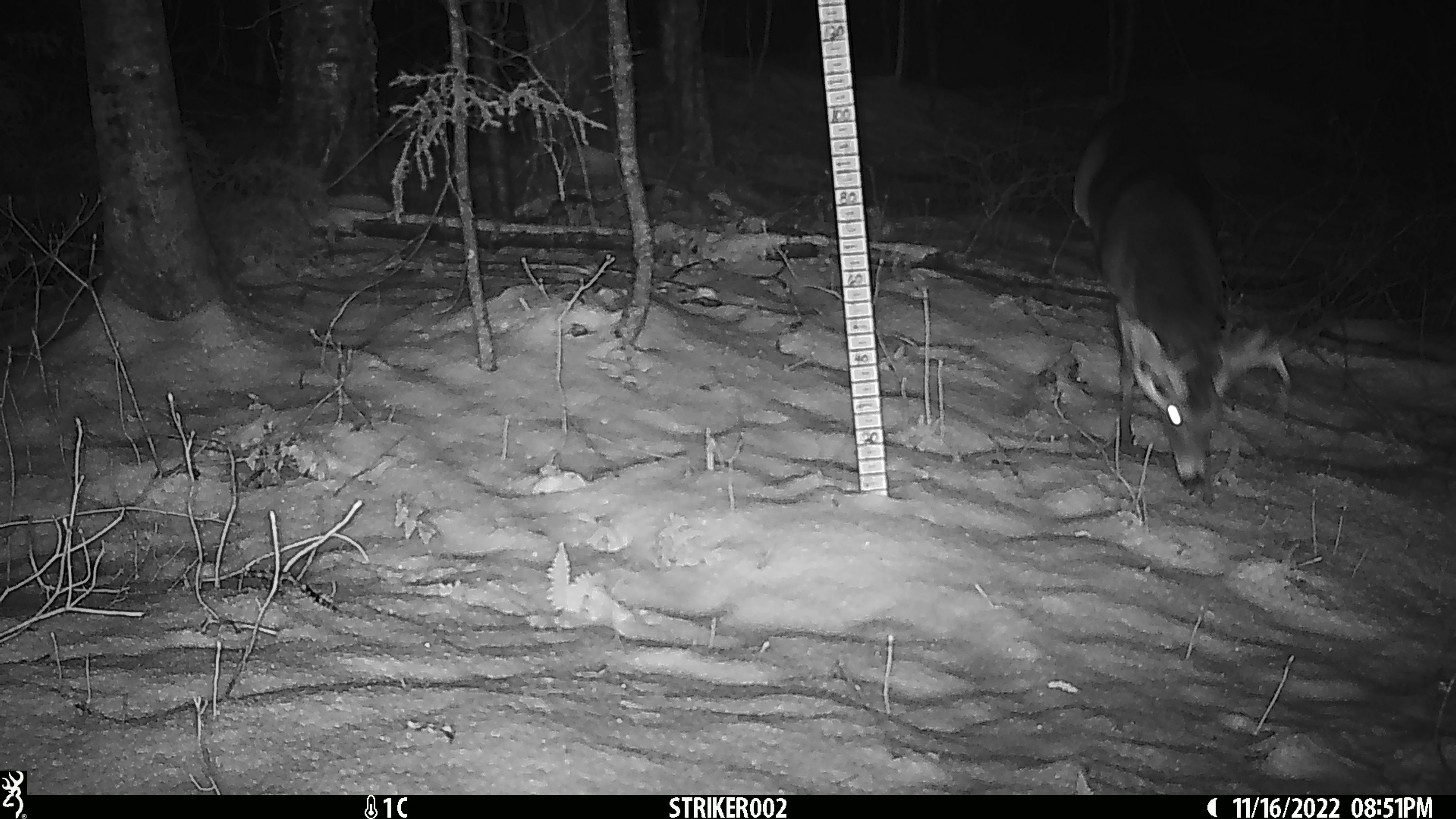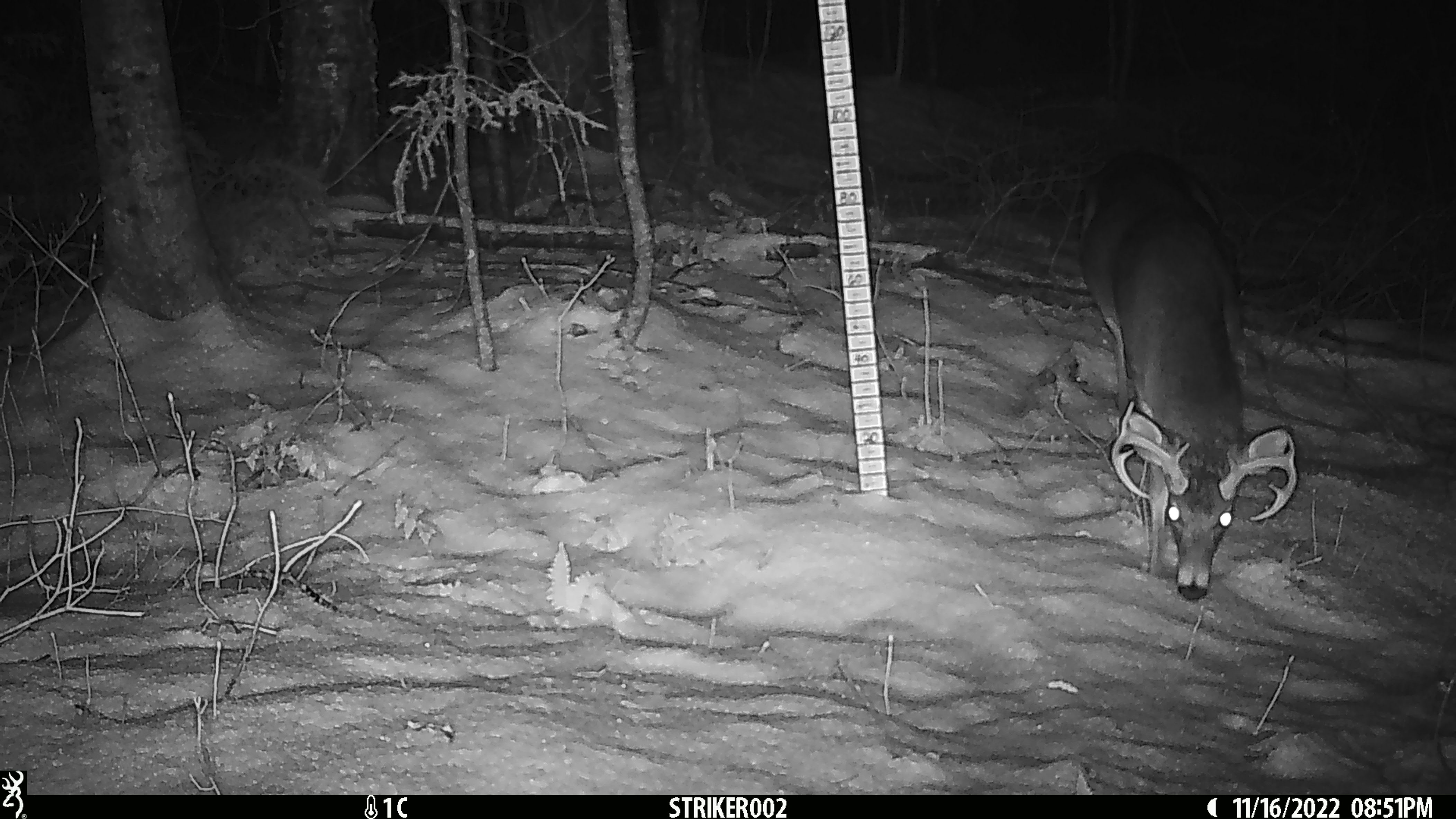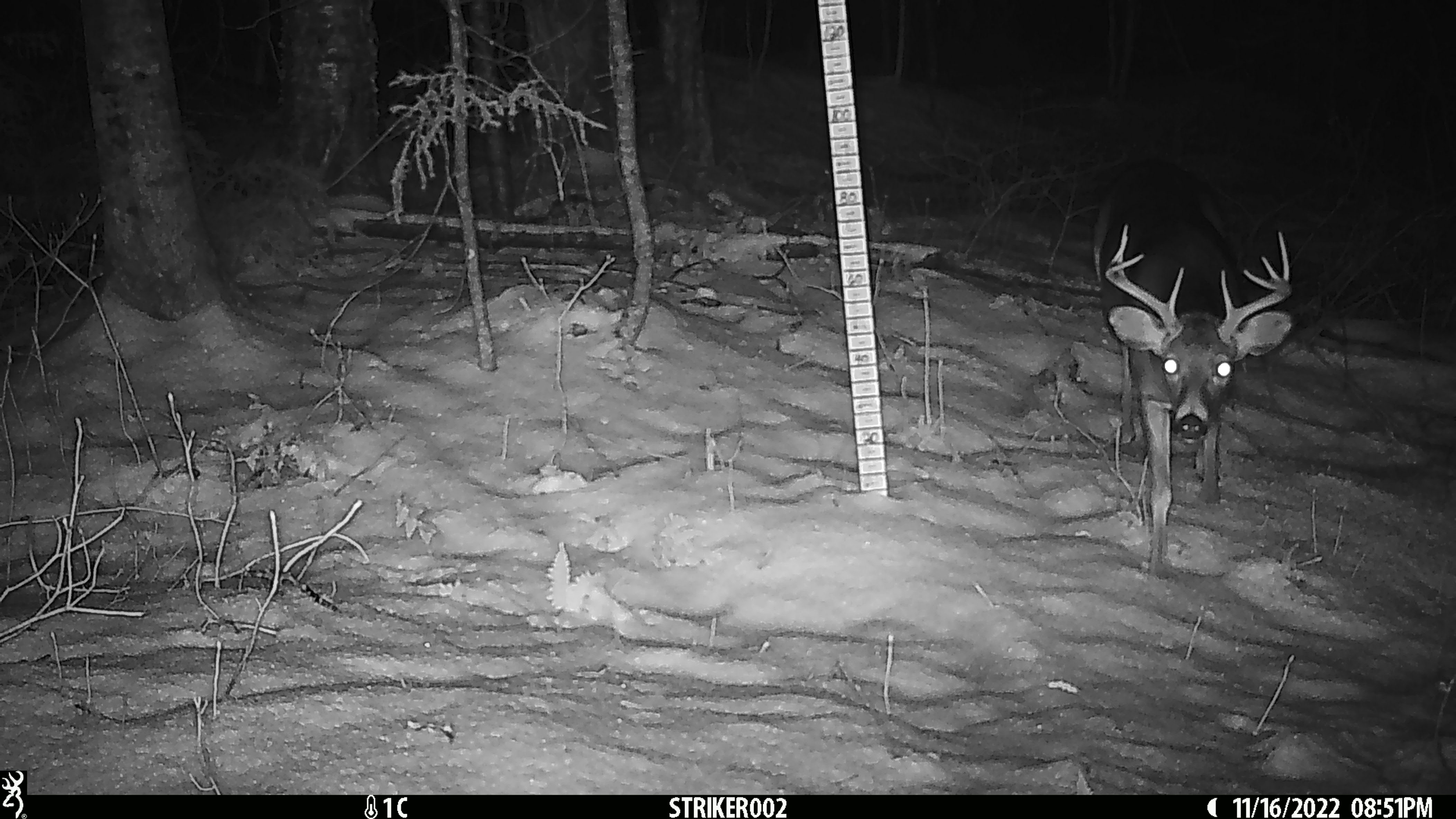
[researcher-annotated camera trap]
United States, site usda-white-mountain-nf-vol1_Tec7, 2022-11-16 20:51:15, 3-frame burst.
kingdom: Animalia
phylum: Chordata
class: Mammalia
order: Artiodactyla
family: Cervidae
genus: Odocoileus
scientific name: Odocoileus virginianus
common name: white-tailed deer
White-tailed deer (Odocoileus virginianus).